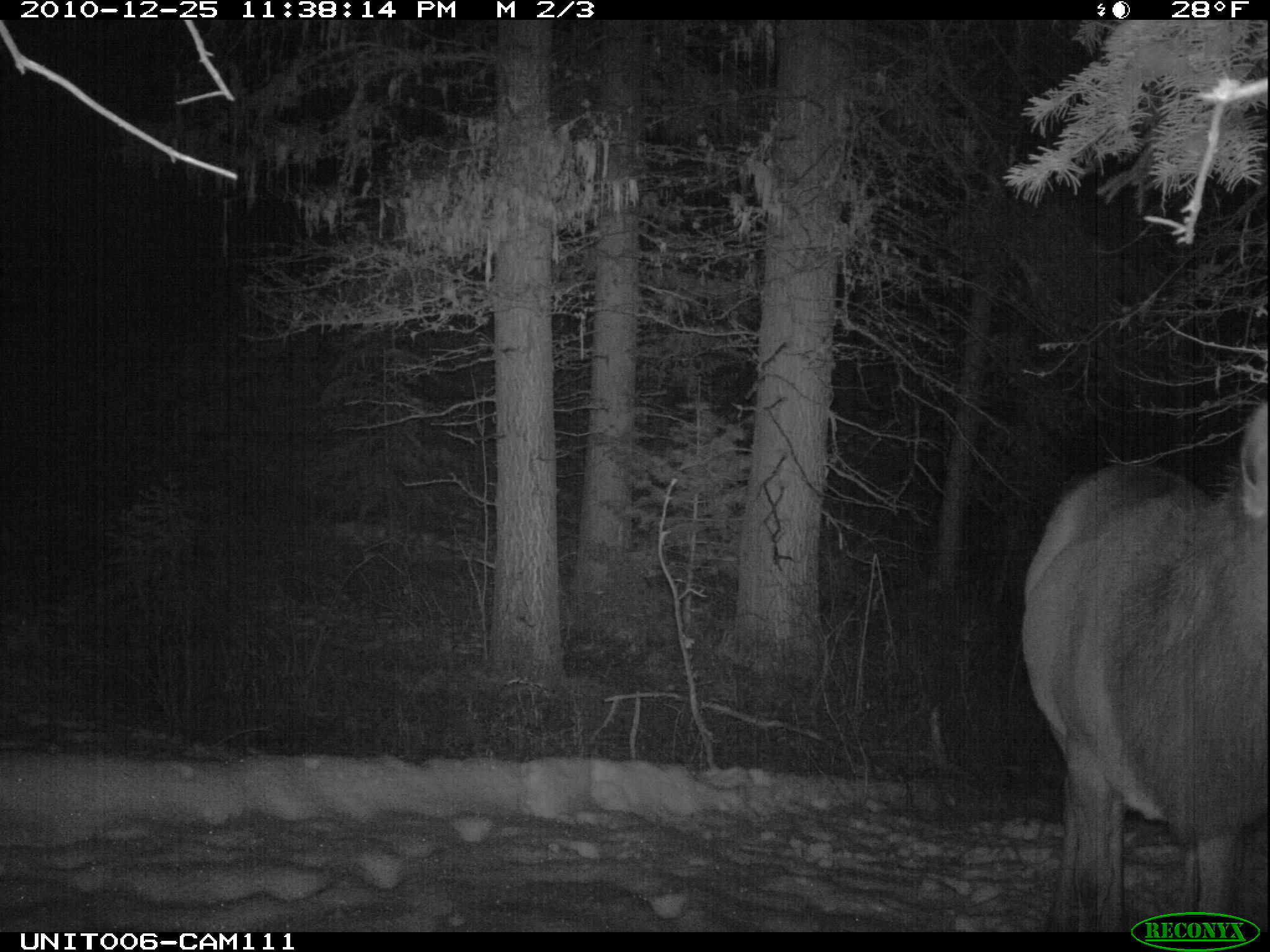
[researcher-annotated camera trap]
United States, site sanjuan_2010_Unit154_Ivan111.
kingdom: Animalia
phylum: Chordata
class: Mammalia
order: Artiodactyla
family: Cervidae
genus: Cervus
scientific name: Cervus elaphus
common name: red deer